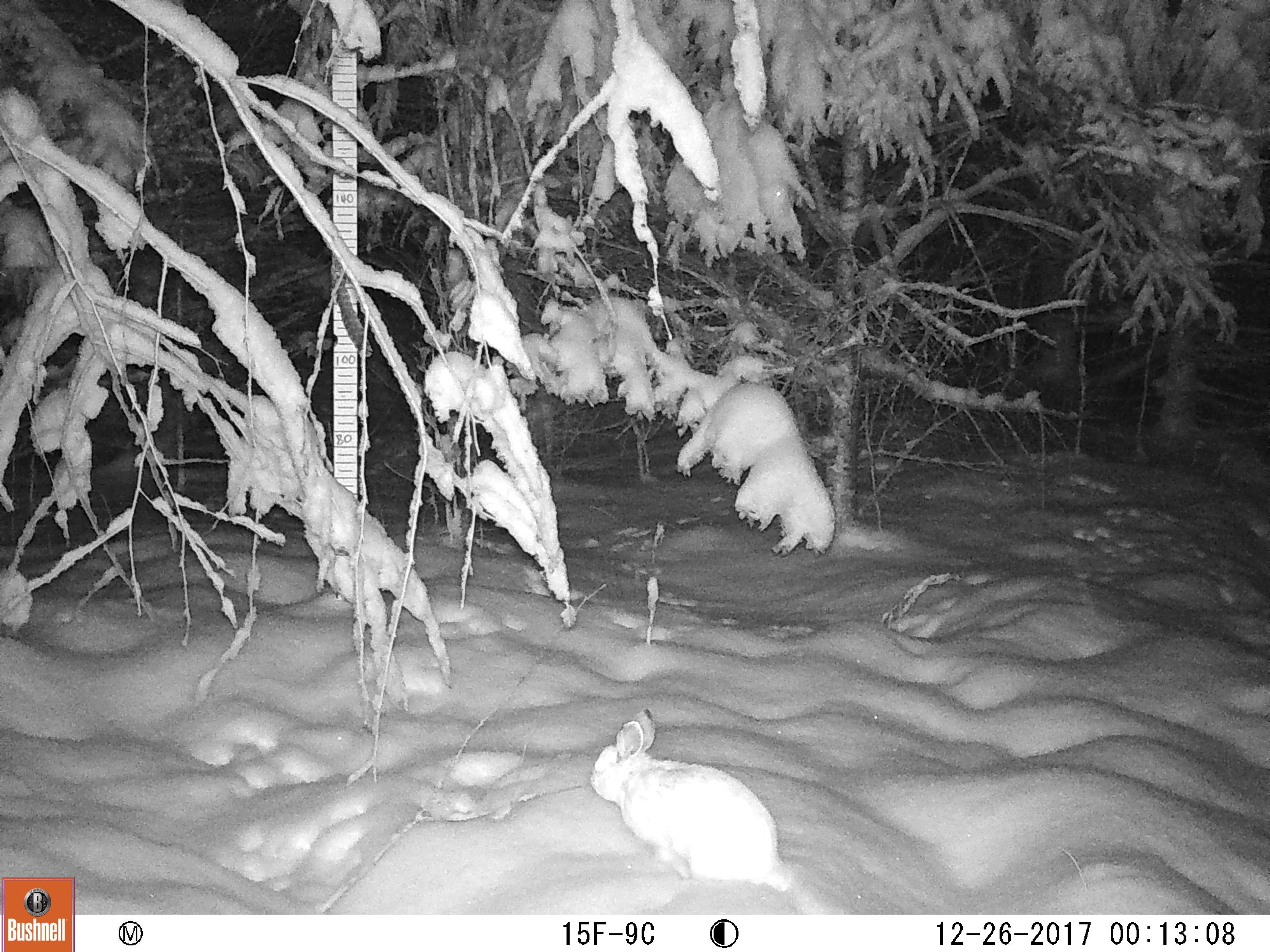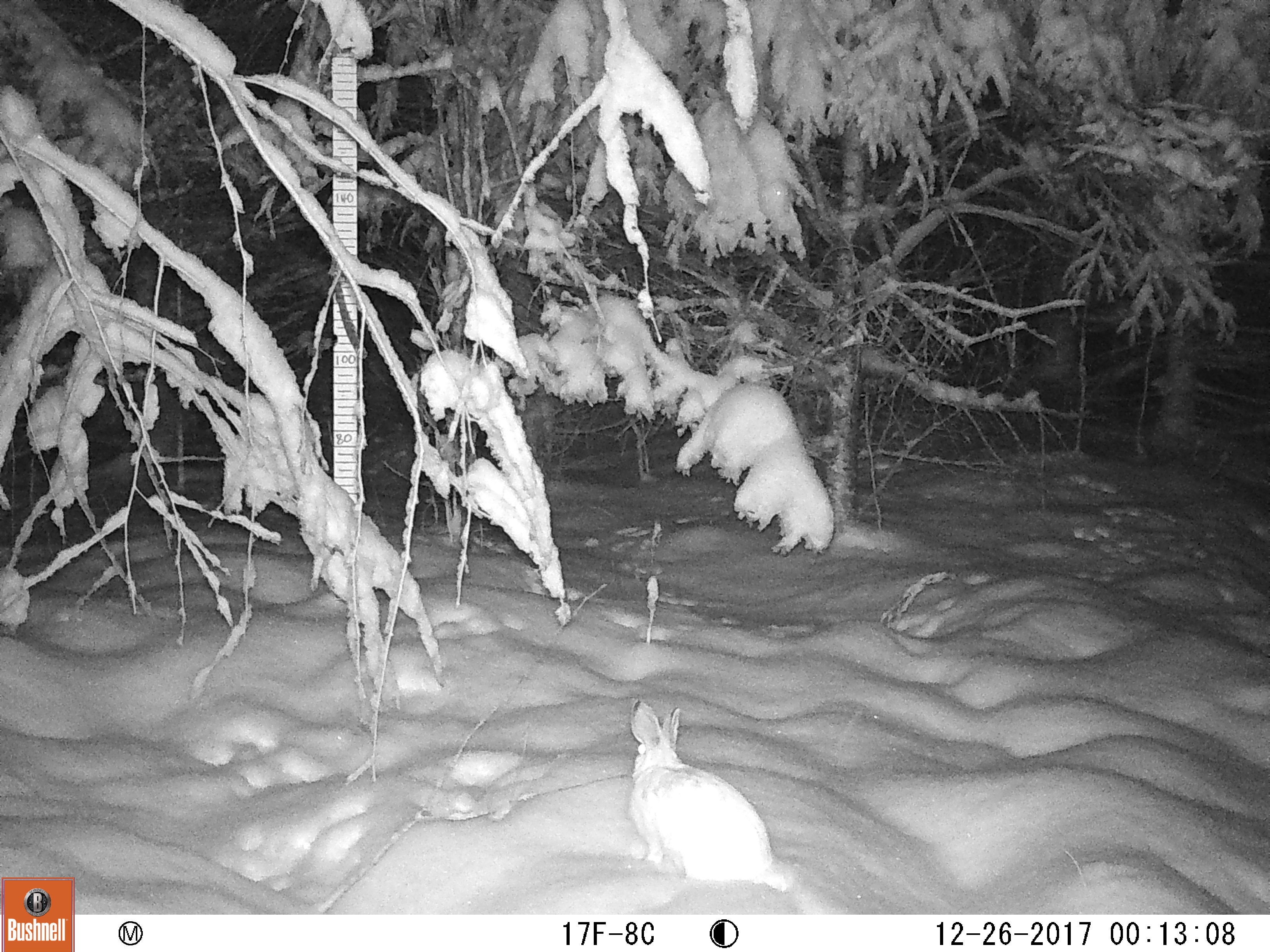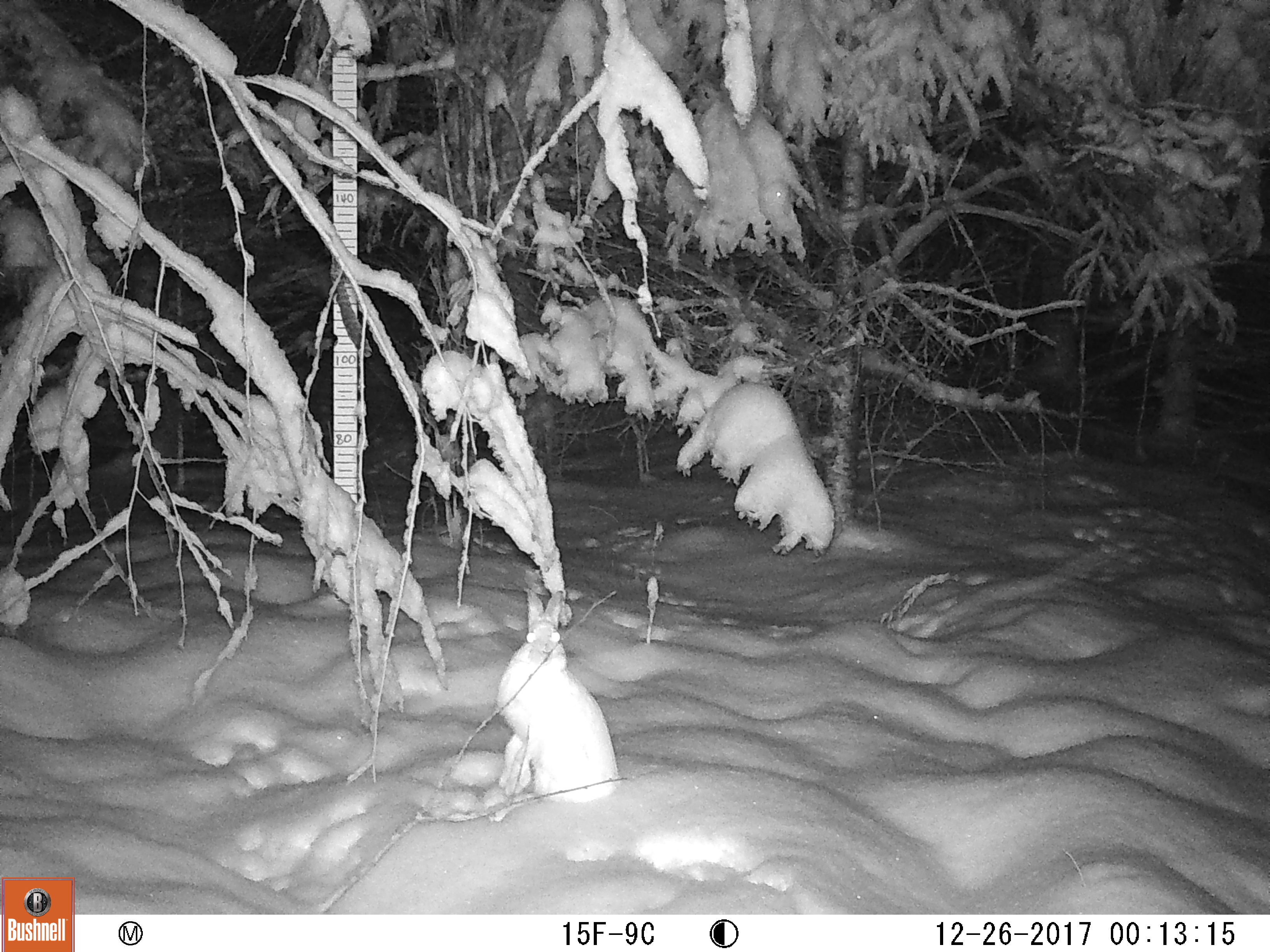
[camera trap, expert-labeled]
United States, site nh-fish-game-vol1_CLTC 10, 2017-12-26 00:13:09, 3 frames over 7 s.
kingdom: Animalia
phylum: Chordata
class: Mammalia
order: Lagomorpha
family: Leporidae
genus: Lepus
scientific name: Lepus americanus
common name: snowshoe hare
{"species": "snowshoe hare (Lepus americanus)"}